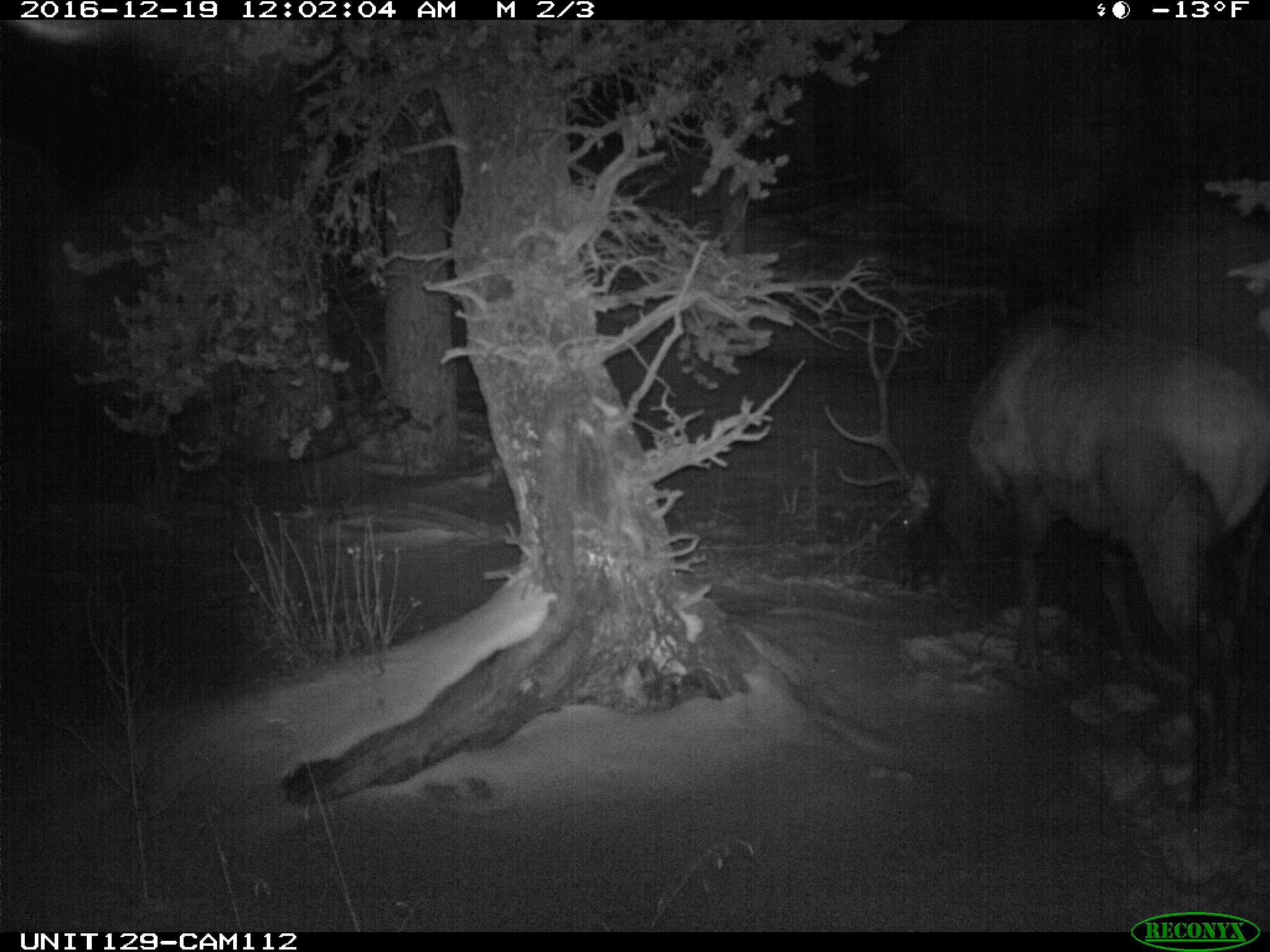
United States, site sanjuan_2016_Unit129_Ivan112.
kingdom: Animalia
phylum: Chordata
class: Mammalia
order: Artiodactyla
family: Cervidae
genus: Cervus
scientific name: Cervus elaphus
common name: red deer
Cervus elaphus (red deer).